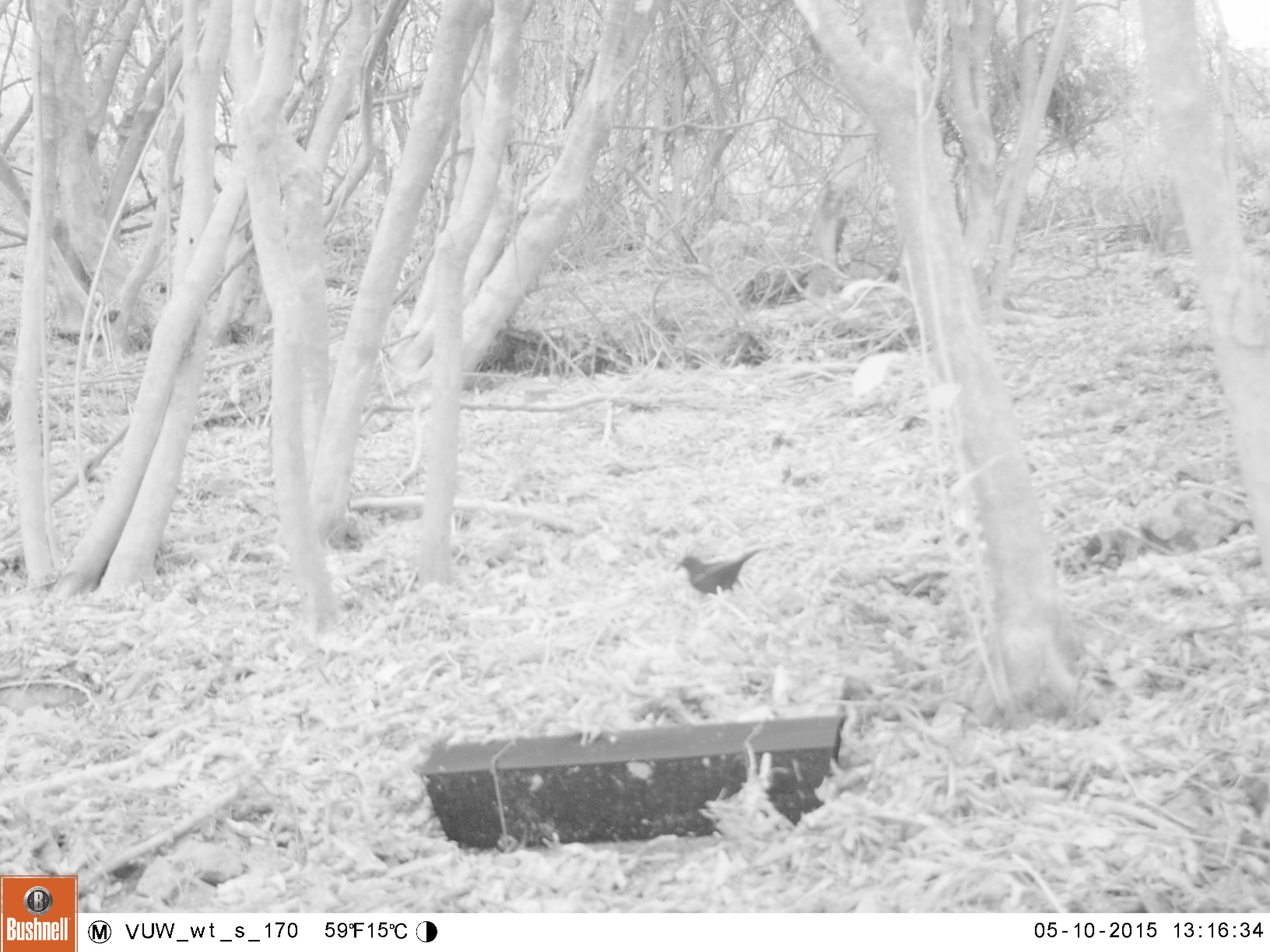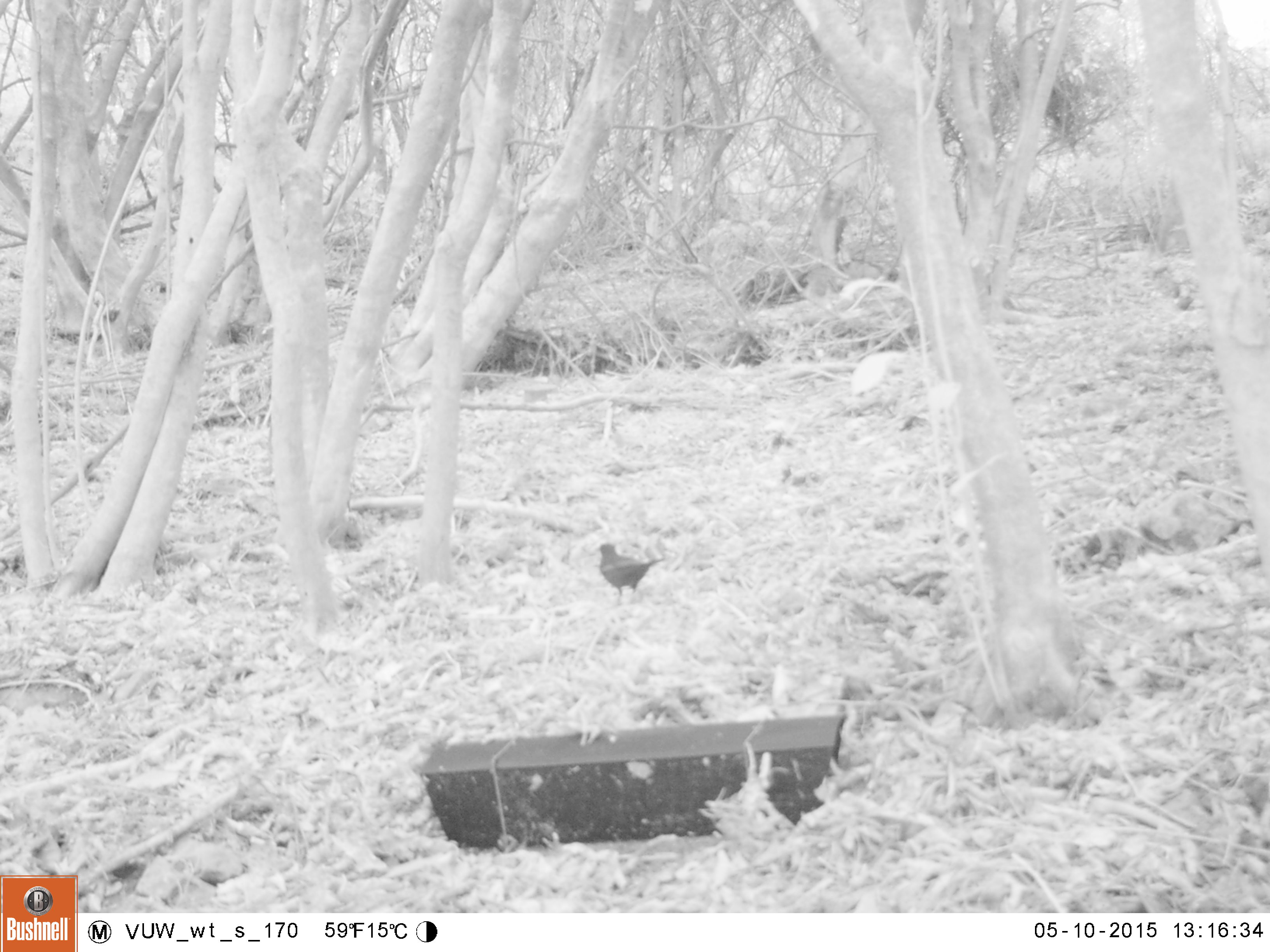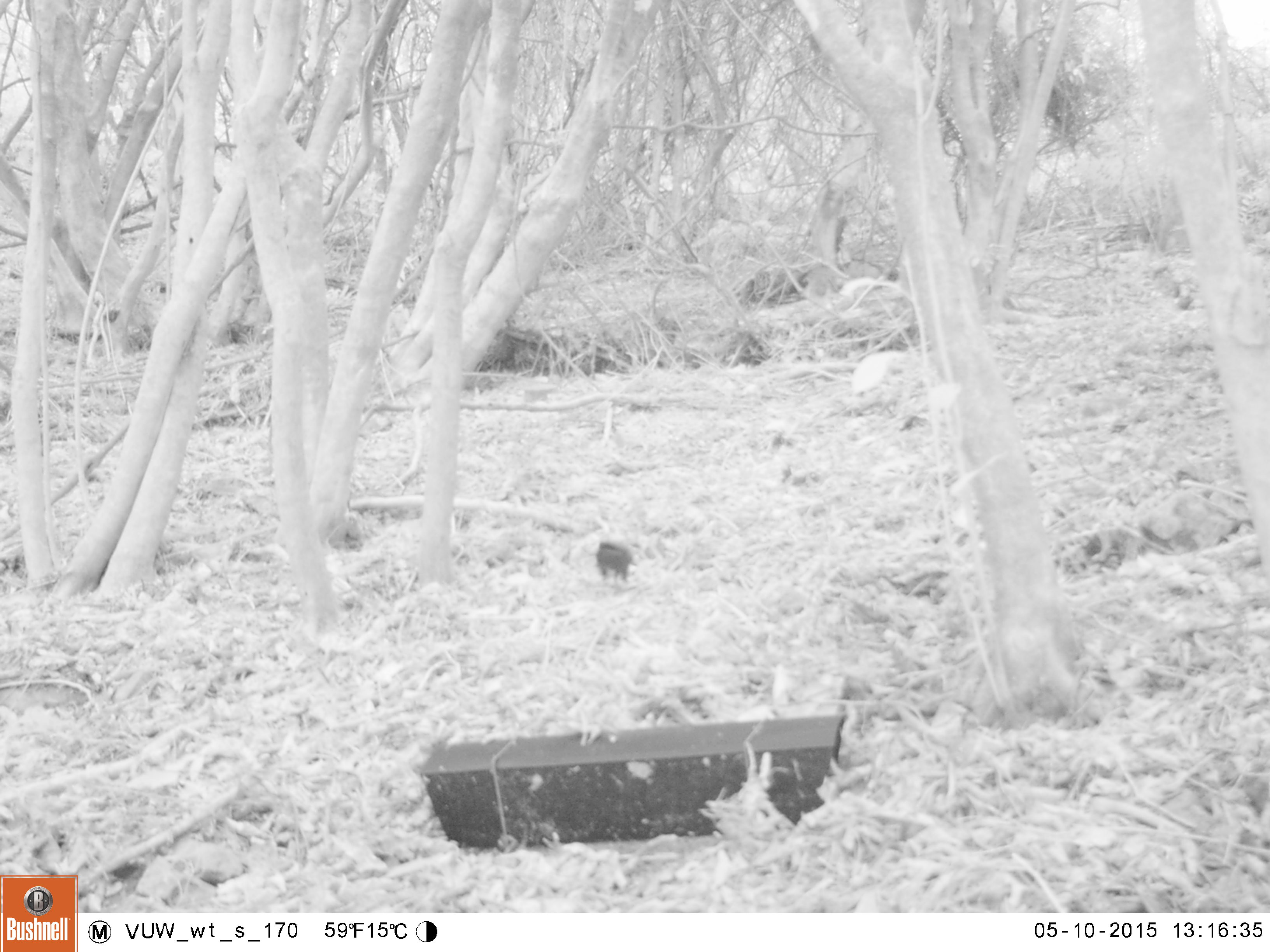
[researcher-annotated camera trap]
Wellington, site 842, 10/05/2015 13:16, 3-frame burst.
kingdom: Animalia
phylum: Chordata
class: Aves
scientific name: Aves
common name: bird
Bird (Aves).